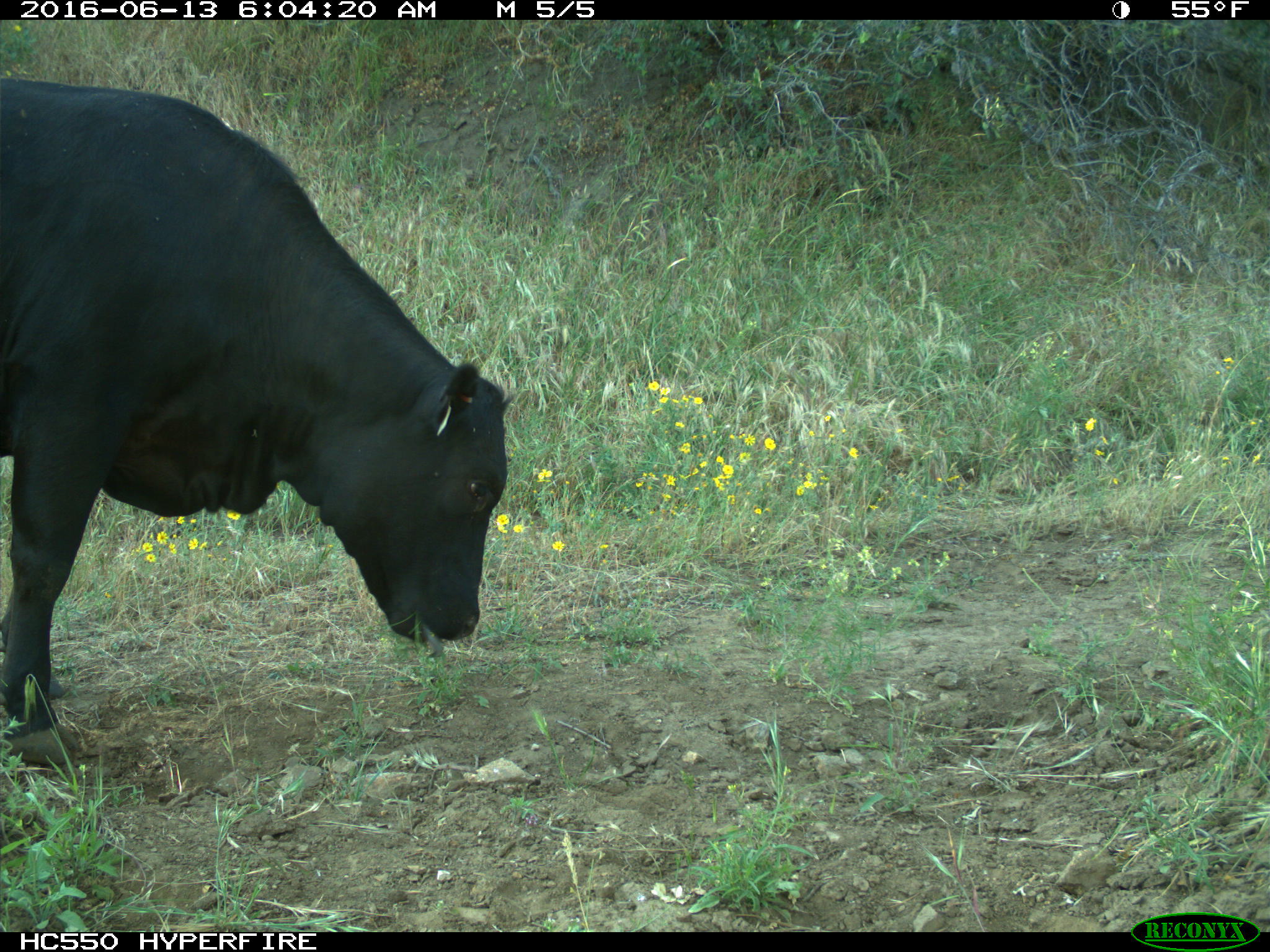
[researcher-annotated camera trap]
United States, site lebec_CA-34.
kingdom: Animalia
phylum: Chordata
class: Mammalia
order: Artiodactyla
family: Bovidae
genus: Bos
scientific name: Bos taurus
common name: domestic cow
Bos taurus (domestic cow).